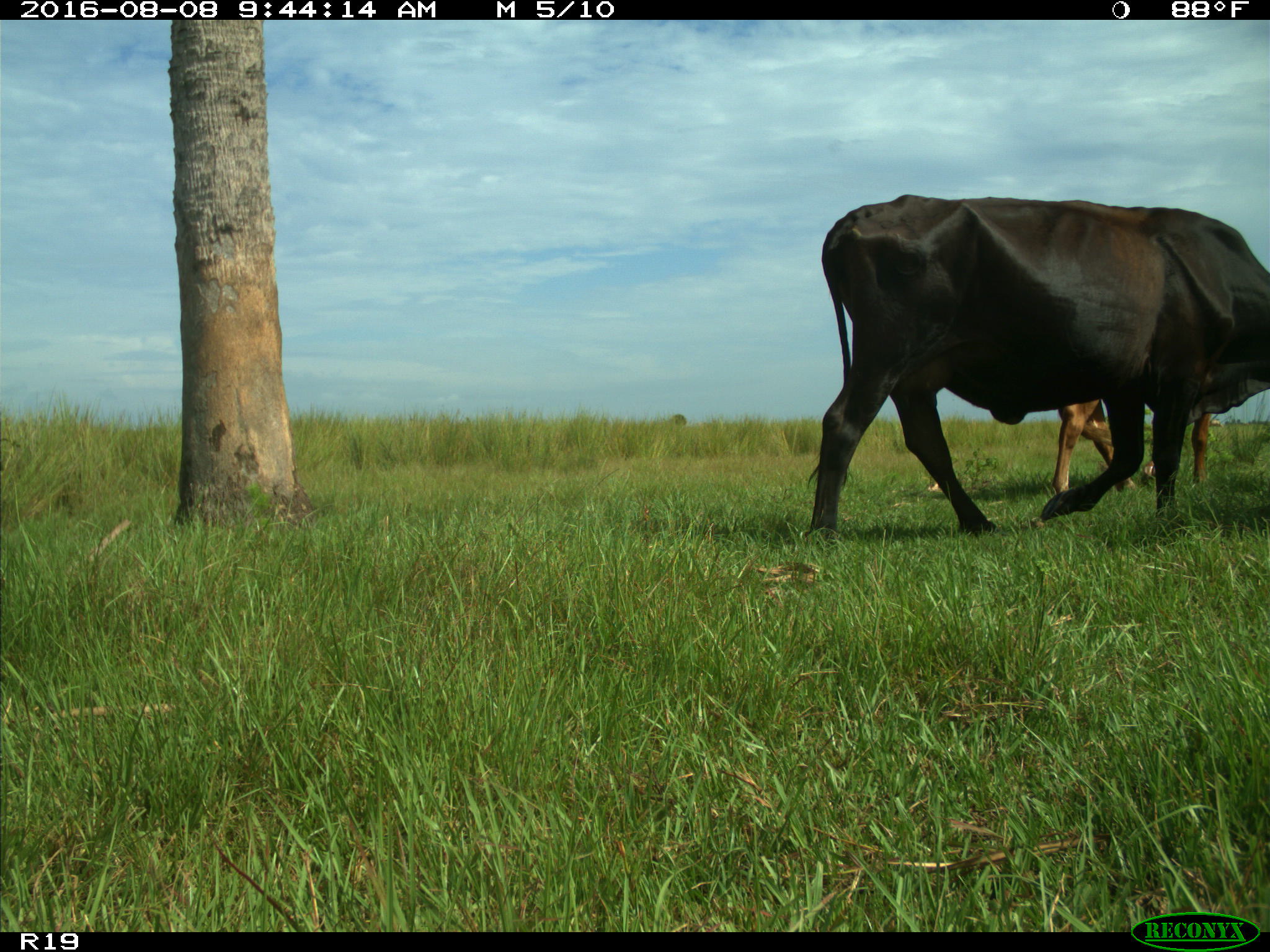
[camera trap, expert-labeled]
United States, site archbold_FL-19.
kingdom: Animalia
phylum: Chordata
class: Mammalia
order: Artiodactyla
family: Bovidae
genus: Bos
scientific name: Bos taurus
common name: domestic cow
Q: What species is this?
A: Bos taurus (domestic cow).